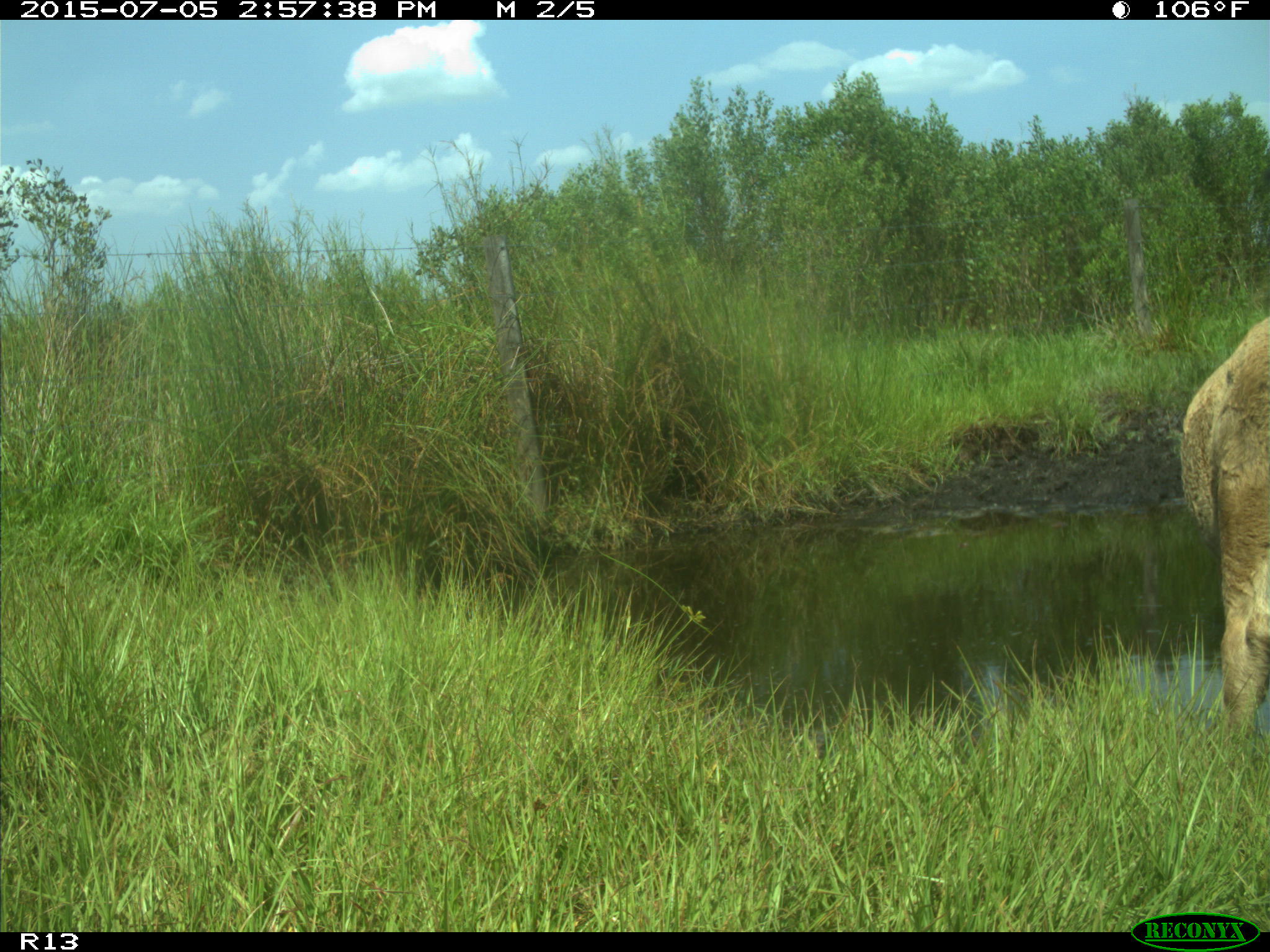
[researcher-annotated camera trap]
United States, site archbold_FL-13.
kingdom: Animalia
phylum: Chordata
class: Mammalia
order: Artiodactyla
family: Bovidae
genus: Bos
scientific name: Bos taurus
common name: domestic cow